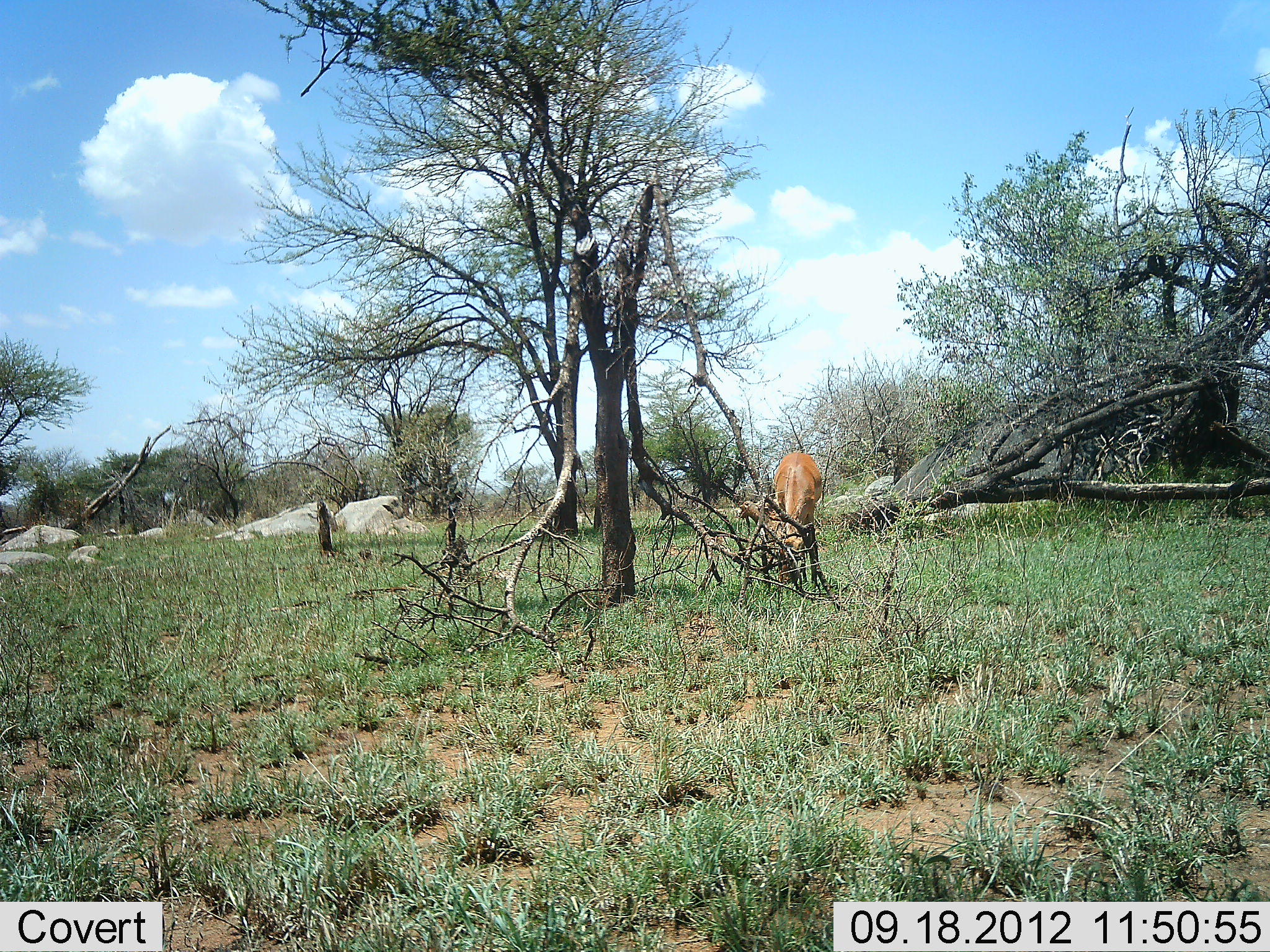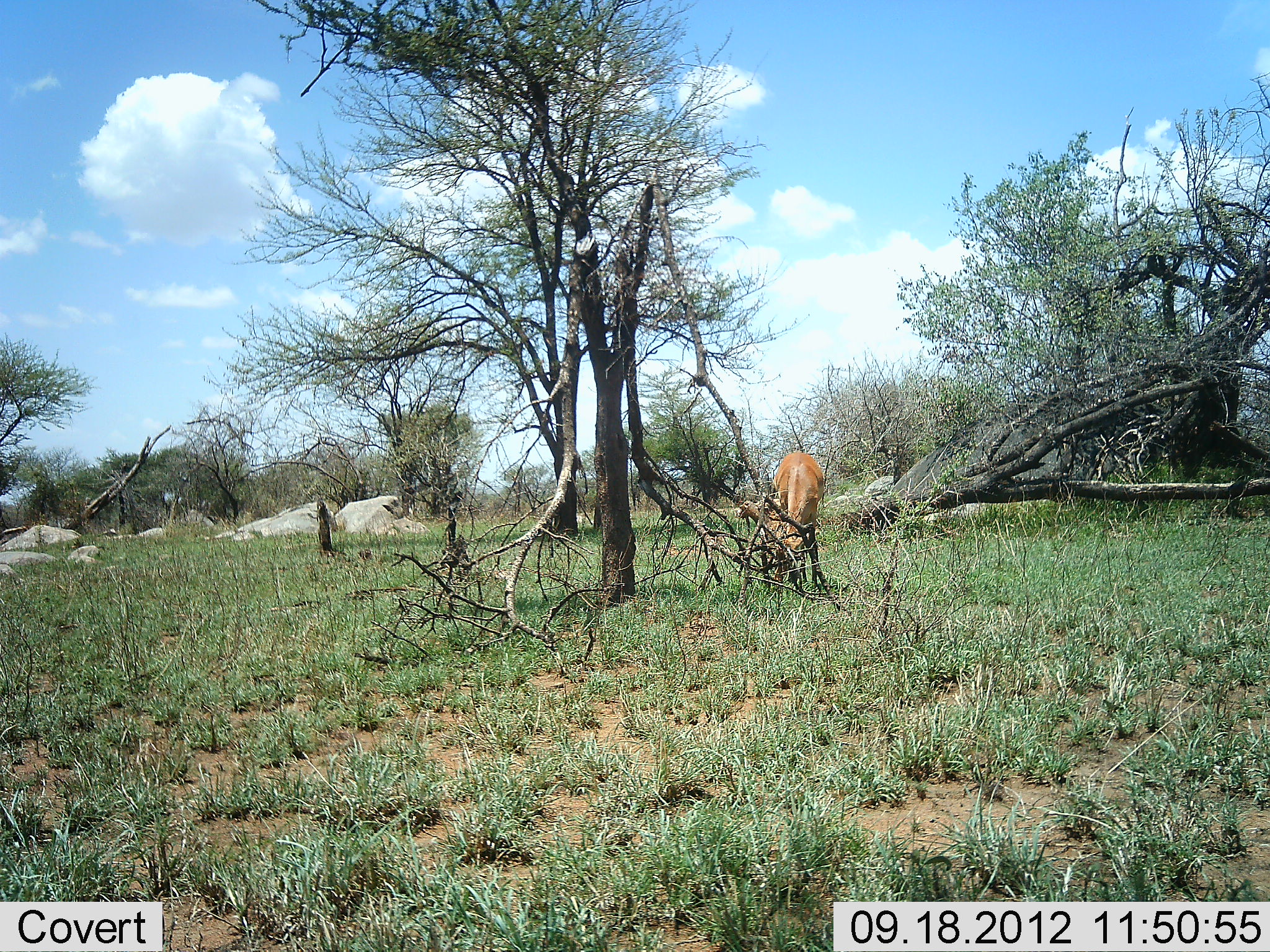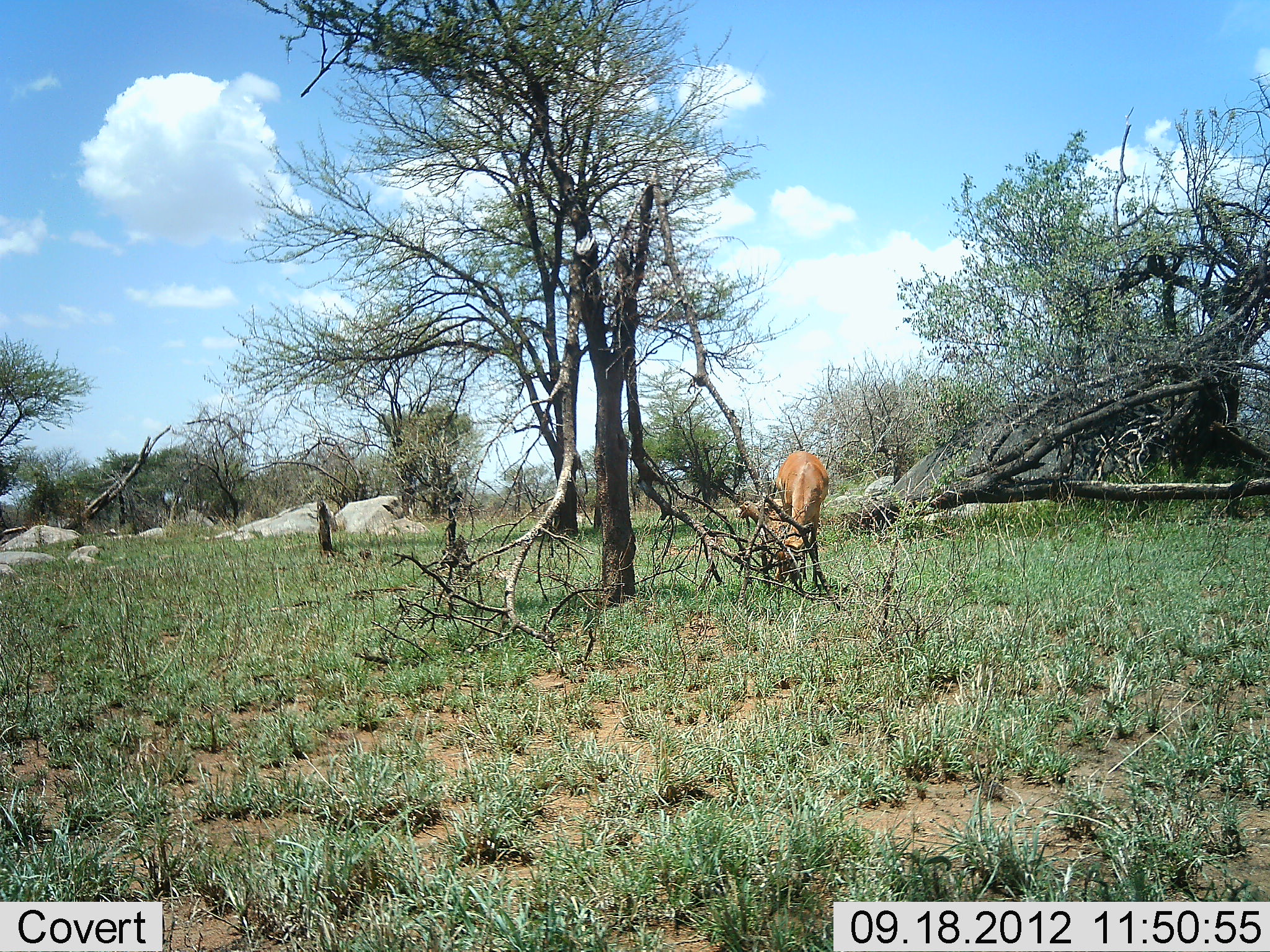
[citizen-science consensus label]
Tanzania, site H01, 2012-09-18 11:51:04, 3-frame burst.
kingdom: Animalia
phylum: Chordata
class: Mammalia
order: Artiodactyla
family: Bovidae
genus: Aepyceros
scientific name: Aepyceros melampus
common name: impala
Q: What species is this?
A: Impala (Aepyceros melampus).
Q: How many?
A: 1.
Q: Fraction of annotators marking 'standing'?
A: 22%.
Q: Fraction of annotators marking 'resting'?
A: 0%.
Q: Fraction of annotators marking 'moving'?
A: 0%.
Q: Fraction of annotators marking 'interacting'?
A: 0%.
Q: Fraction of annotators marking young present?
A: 0%.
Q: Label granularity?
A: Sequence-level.